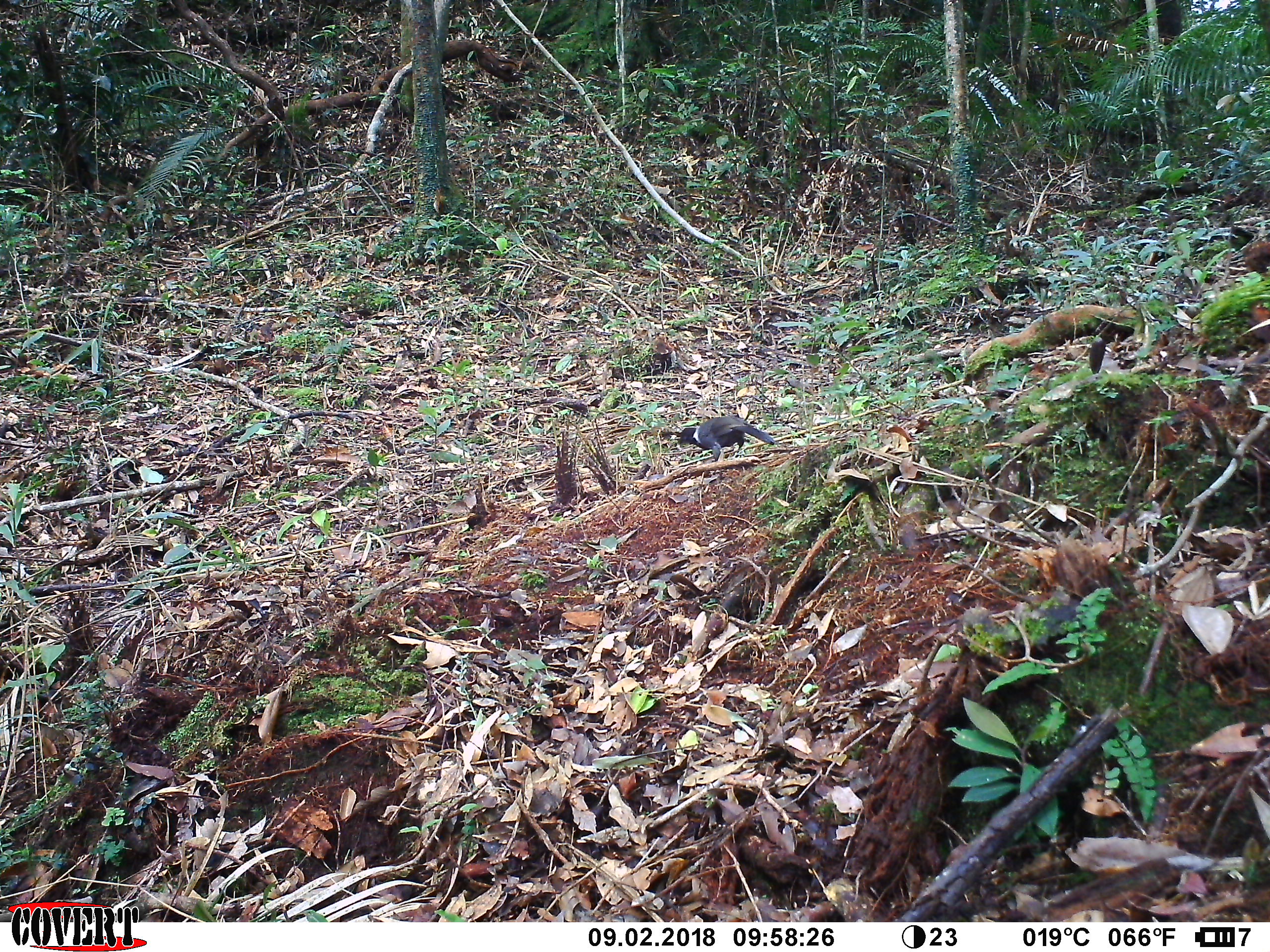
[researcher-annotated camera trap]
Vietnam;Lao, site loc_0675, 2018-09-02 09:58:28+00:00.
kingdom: Animalia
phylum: Chordata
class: Aves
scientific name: Aves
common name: bird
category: unidentified bird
Unidentified bird (bird) (Aves). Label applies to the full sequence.